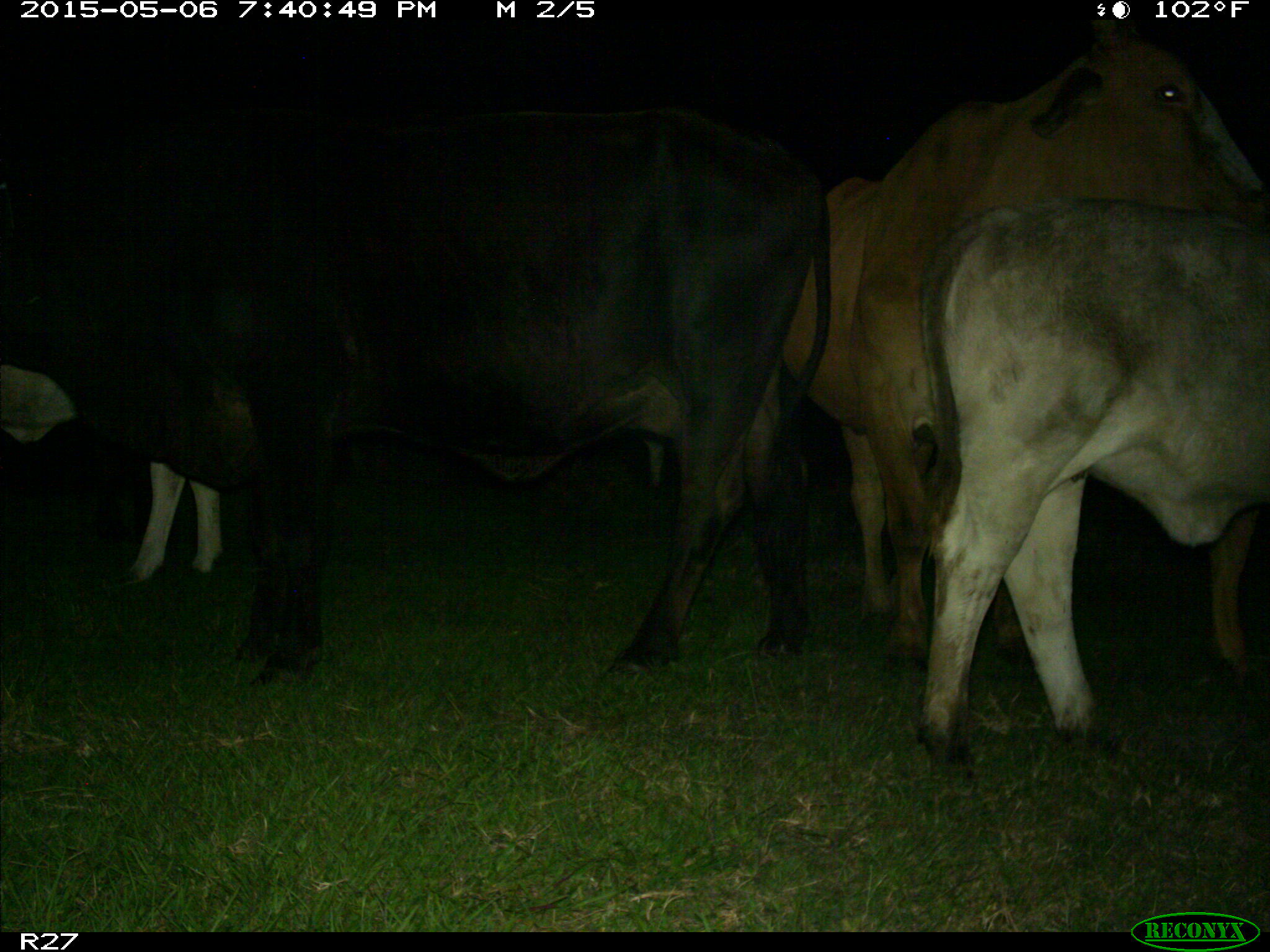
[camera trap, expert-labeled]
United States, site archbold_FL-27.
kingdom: Animalia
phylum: Chordata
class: Mammalia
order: Artiodactyla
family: Bovidae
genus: Bos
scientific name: Bos taurus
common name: domestic cow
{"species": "Bos taurus (domestic cow)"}